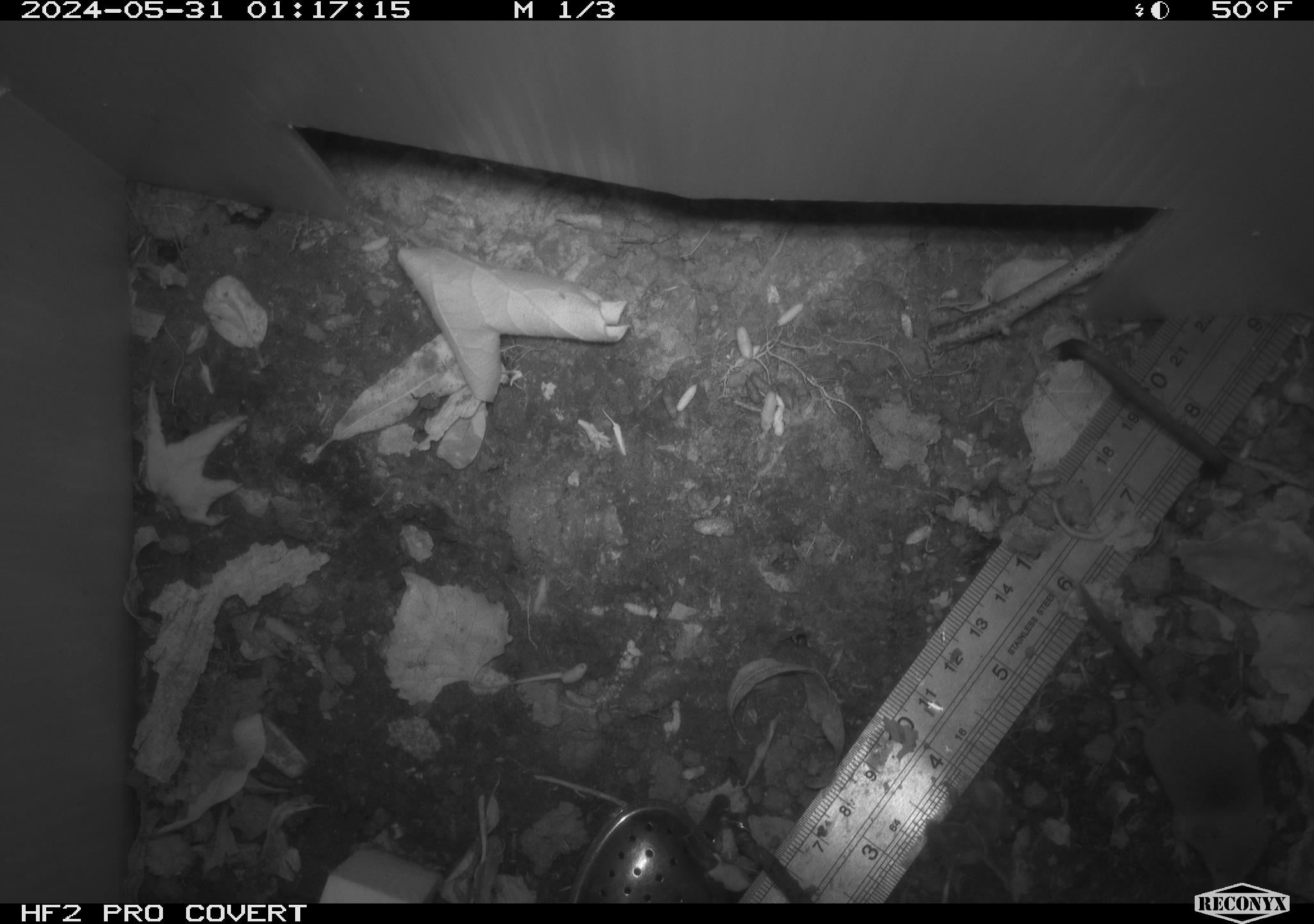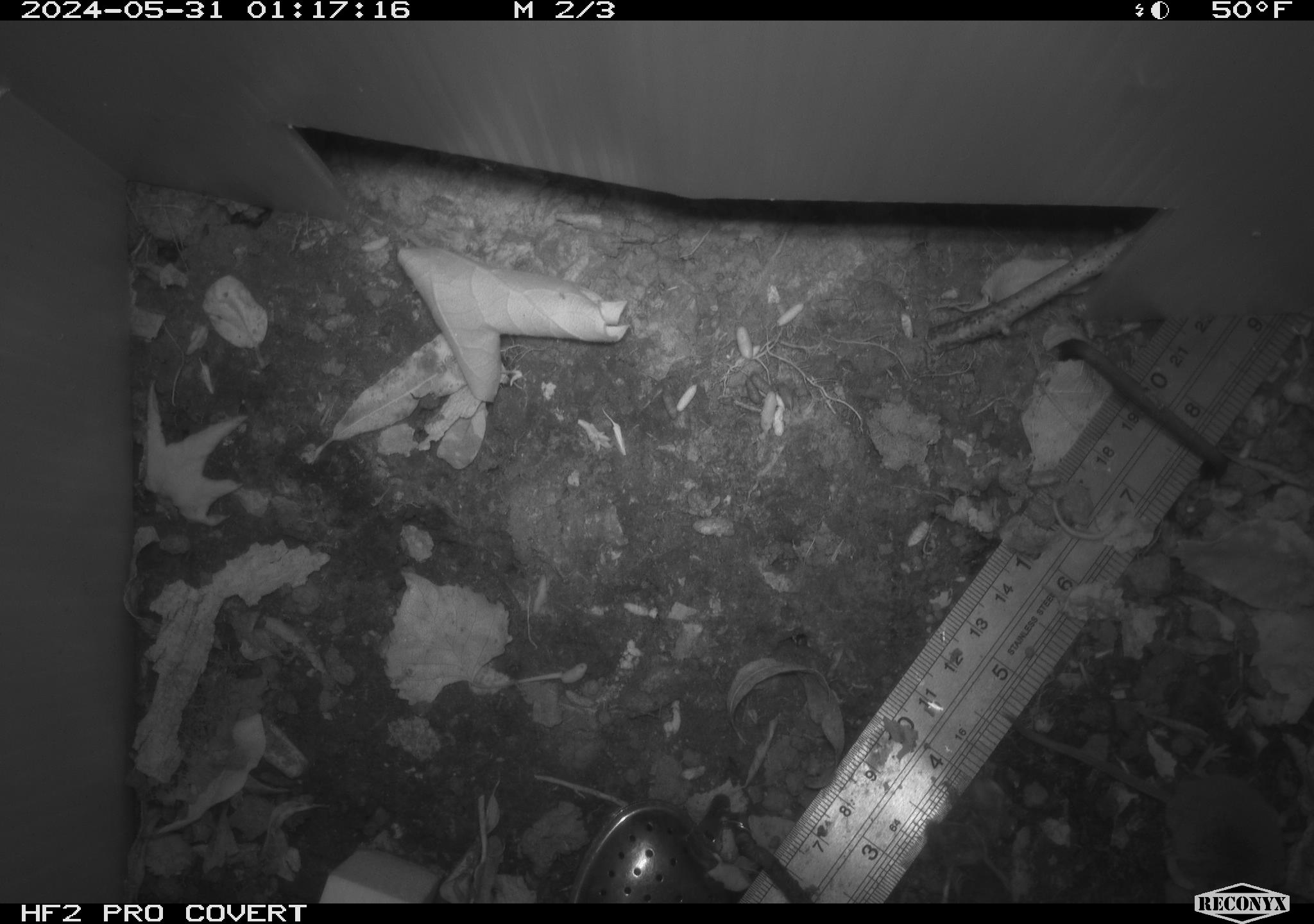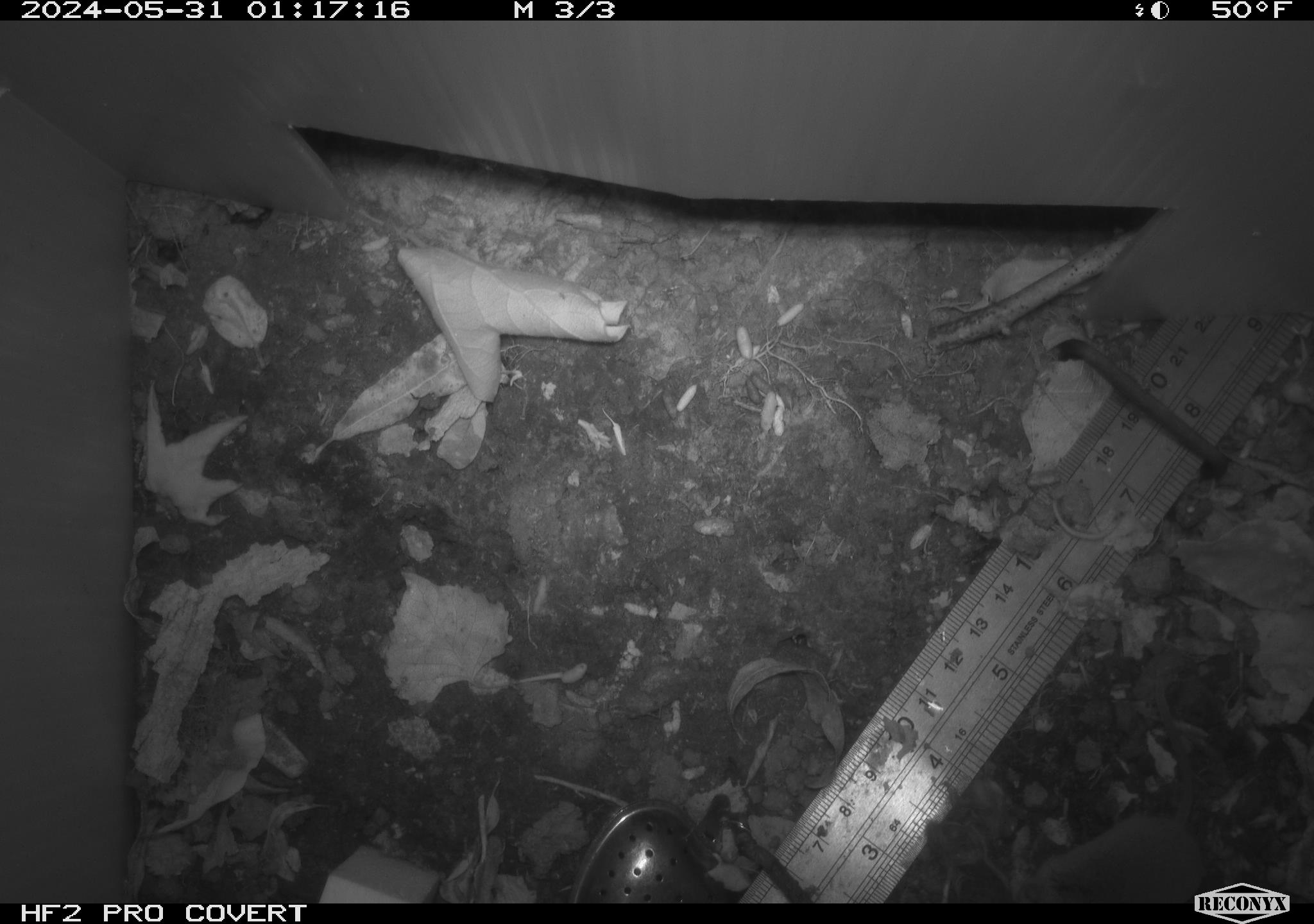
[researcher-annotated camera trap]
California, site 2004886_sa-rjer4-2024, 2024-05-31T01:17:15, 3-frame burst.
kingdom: Animalia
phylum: Chordata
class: Mammalia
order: Eulipotyphla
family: Soricidae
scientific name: Soricidae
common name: shrews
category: soricidae family